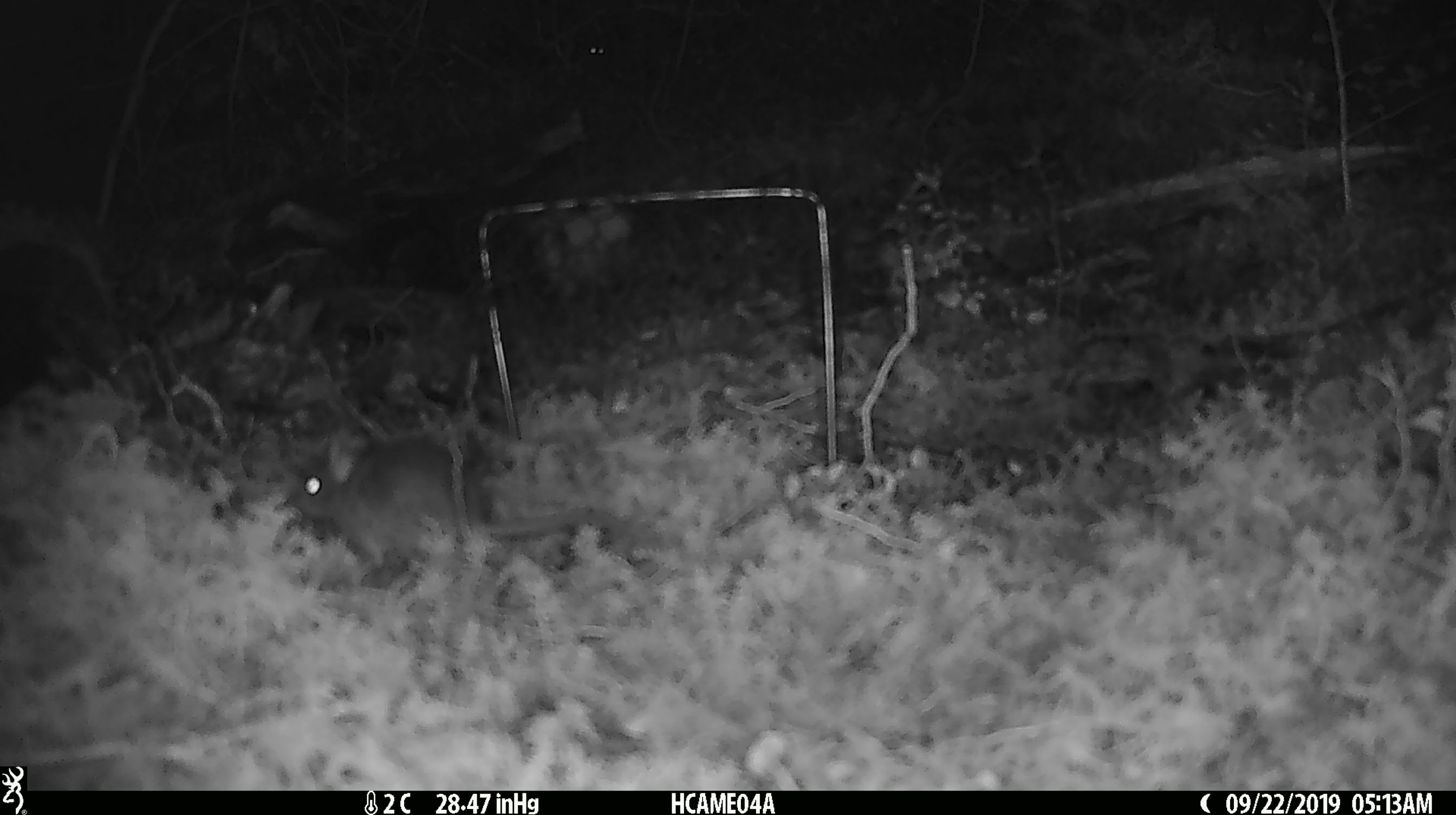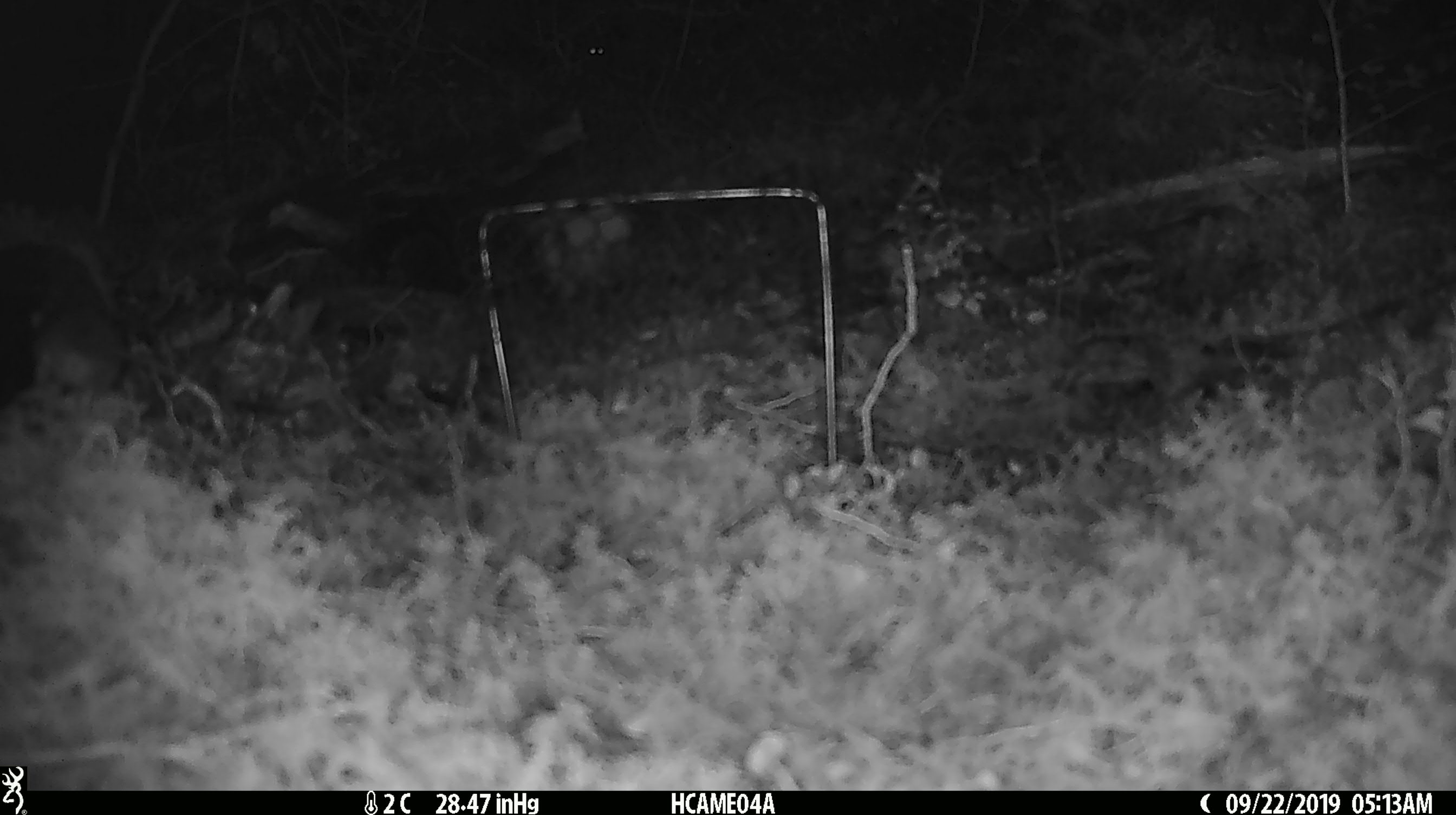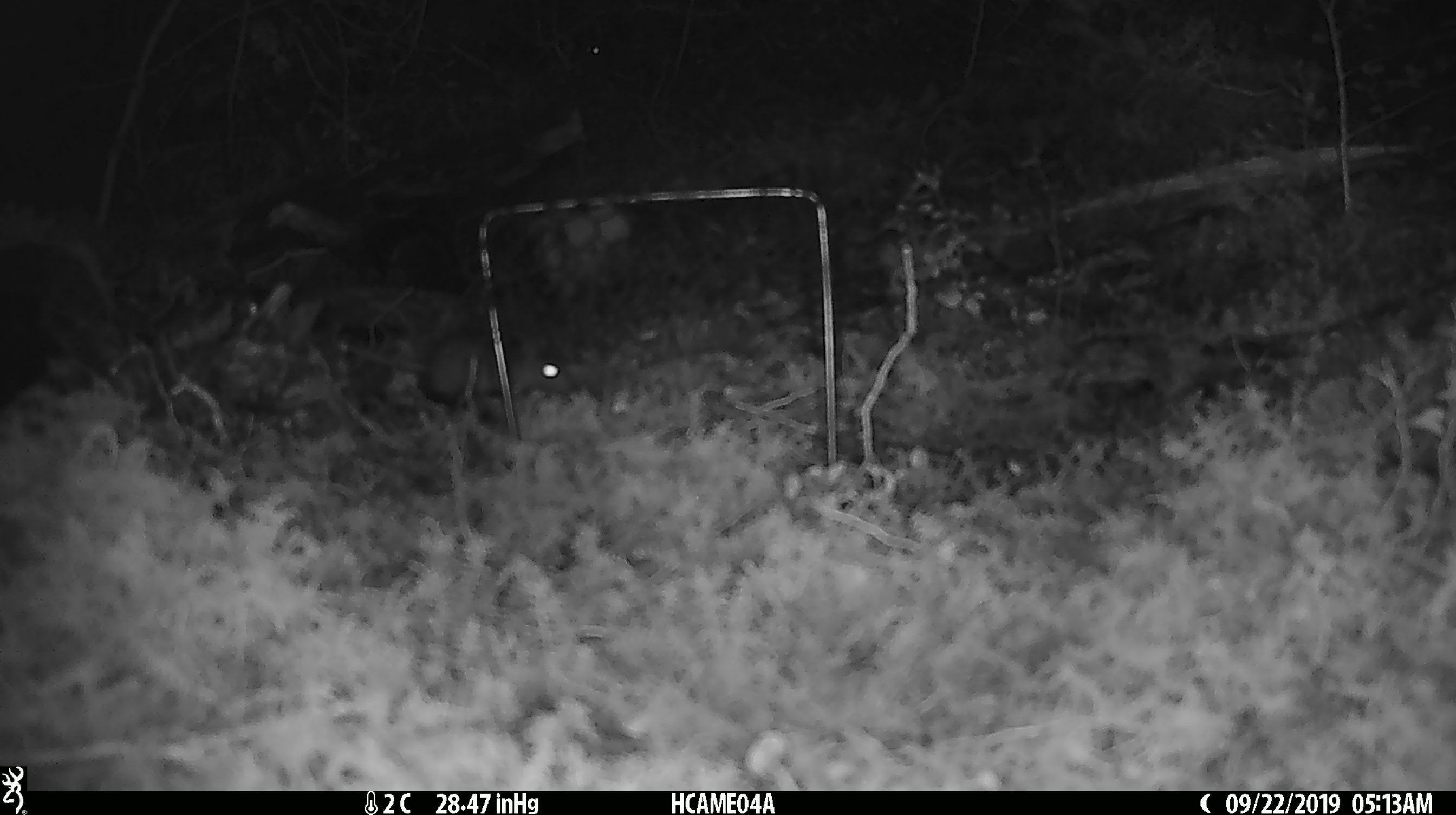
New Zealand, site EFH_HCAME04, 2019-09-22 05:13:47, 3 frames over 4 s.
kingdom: Animalia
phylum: Chordata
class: Mammalia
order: Rodentia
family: Muridae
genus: Mus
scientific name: Mus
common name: mouse